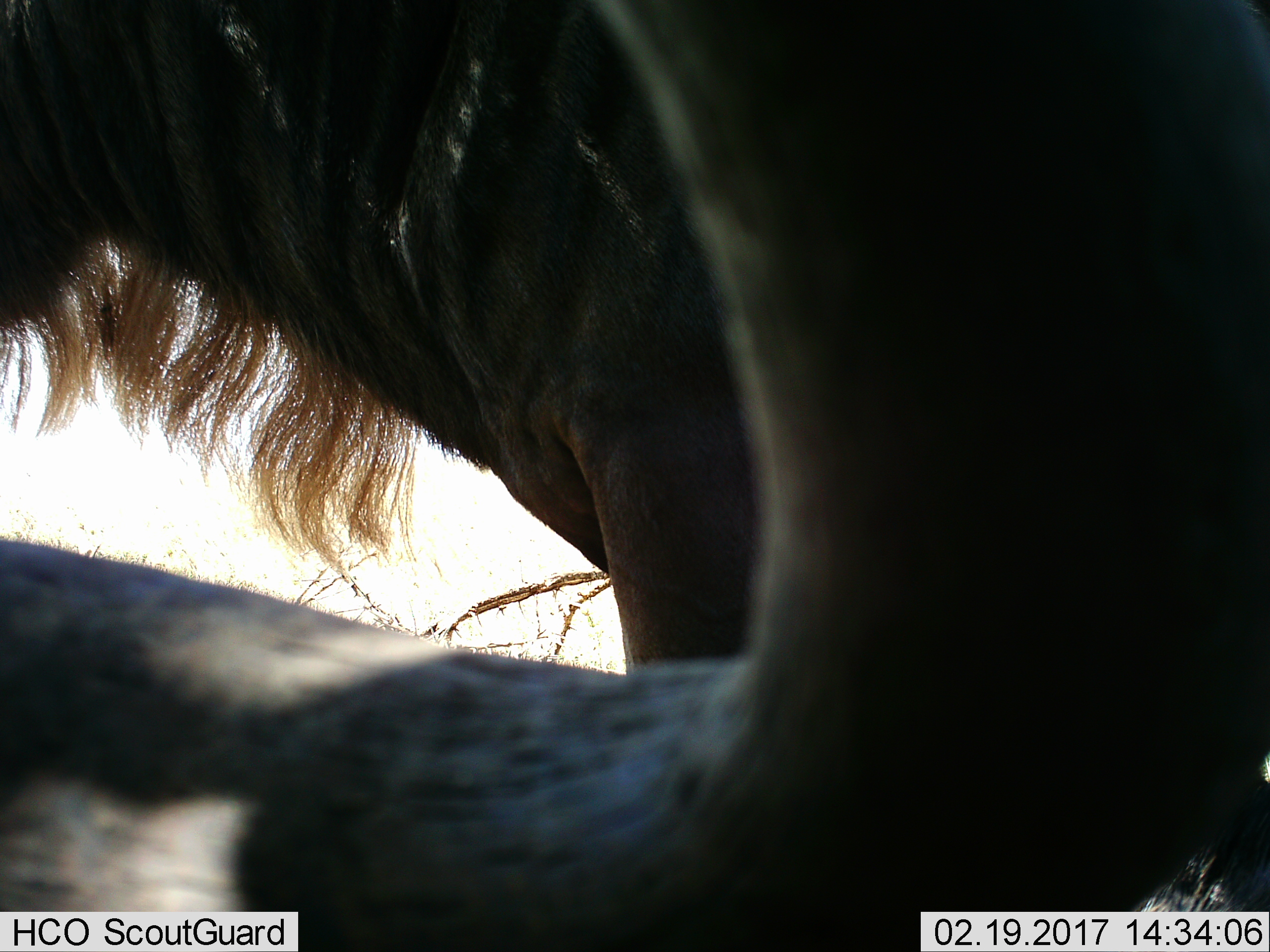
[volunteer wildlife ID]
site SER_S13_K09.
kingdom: Animalia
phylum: Chordata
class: Mammalia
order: Artiodactyla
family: Bovidae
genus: Connochaetes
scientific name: Connochaetes taurinus taurinus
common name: blue wildebeest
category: wildebeestblue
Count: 2.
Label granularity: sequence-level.